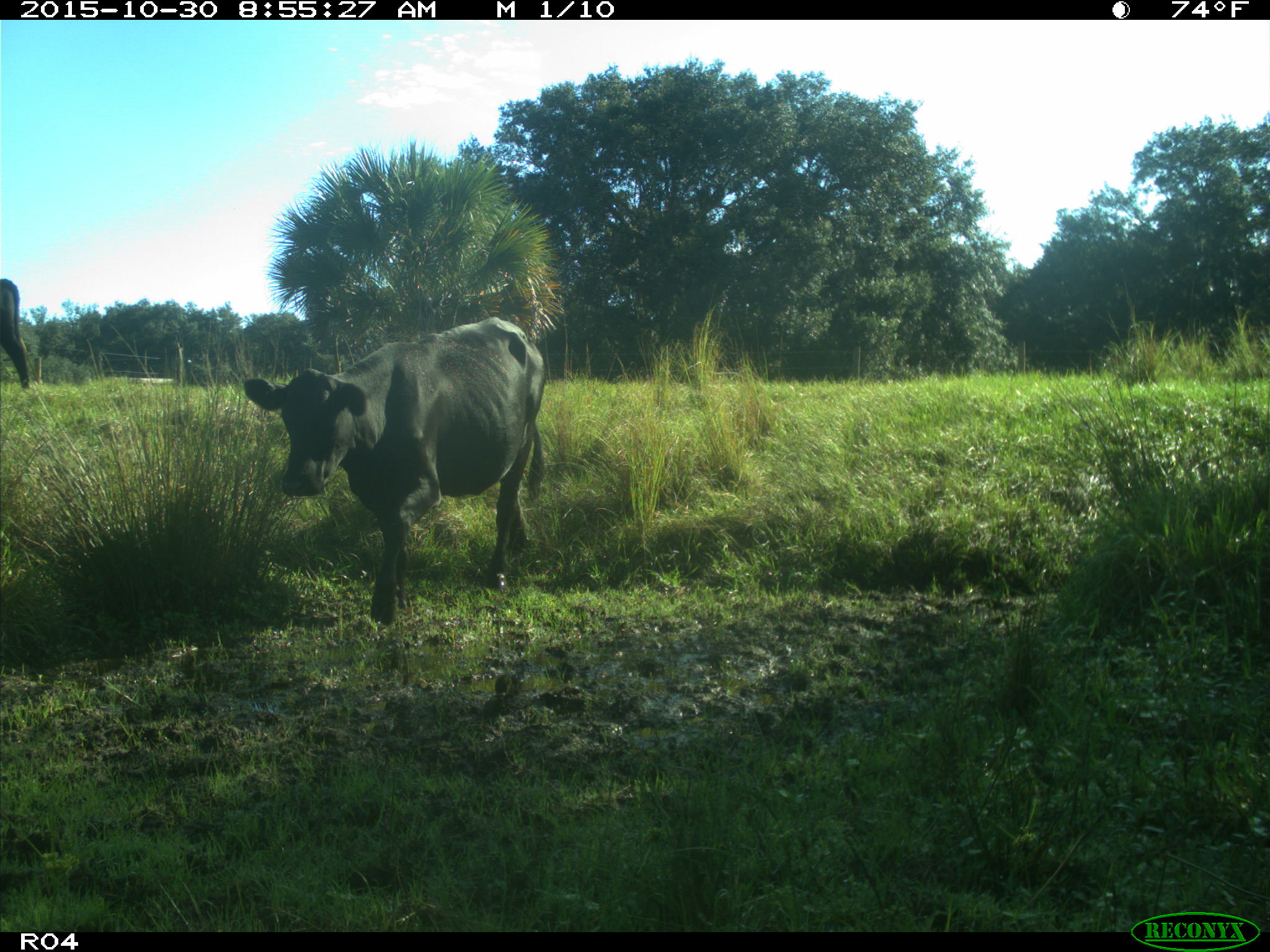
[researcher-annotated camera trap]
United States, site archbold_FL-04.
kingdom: Animalia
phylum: Chordata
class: Mammalia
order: Artiodactyla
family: Bovidae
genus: Bos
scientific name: Bos taurus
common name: domestic cow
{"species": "Bos taurus (domestic cow)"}